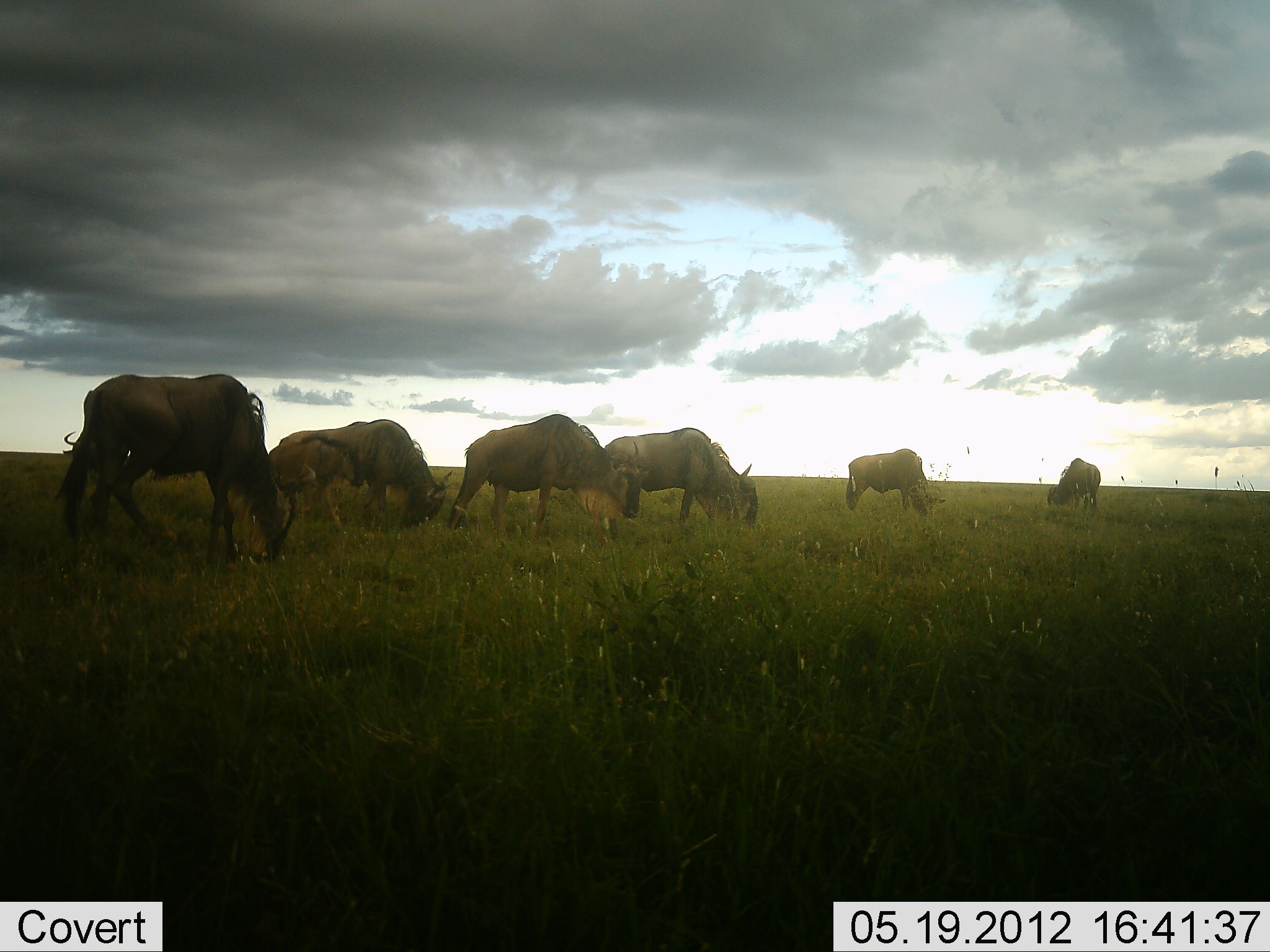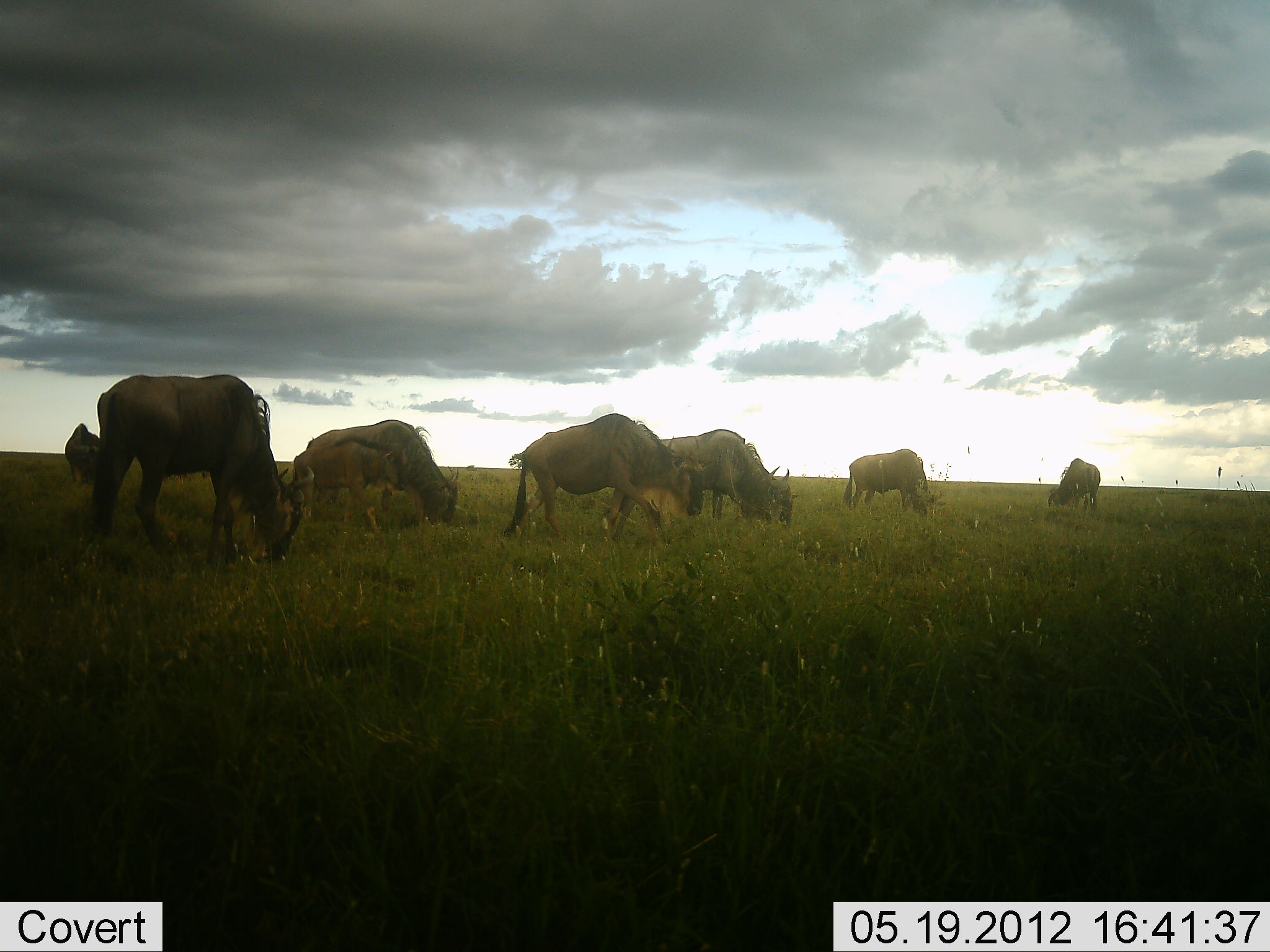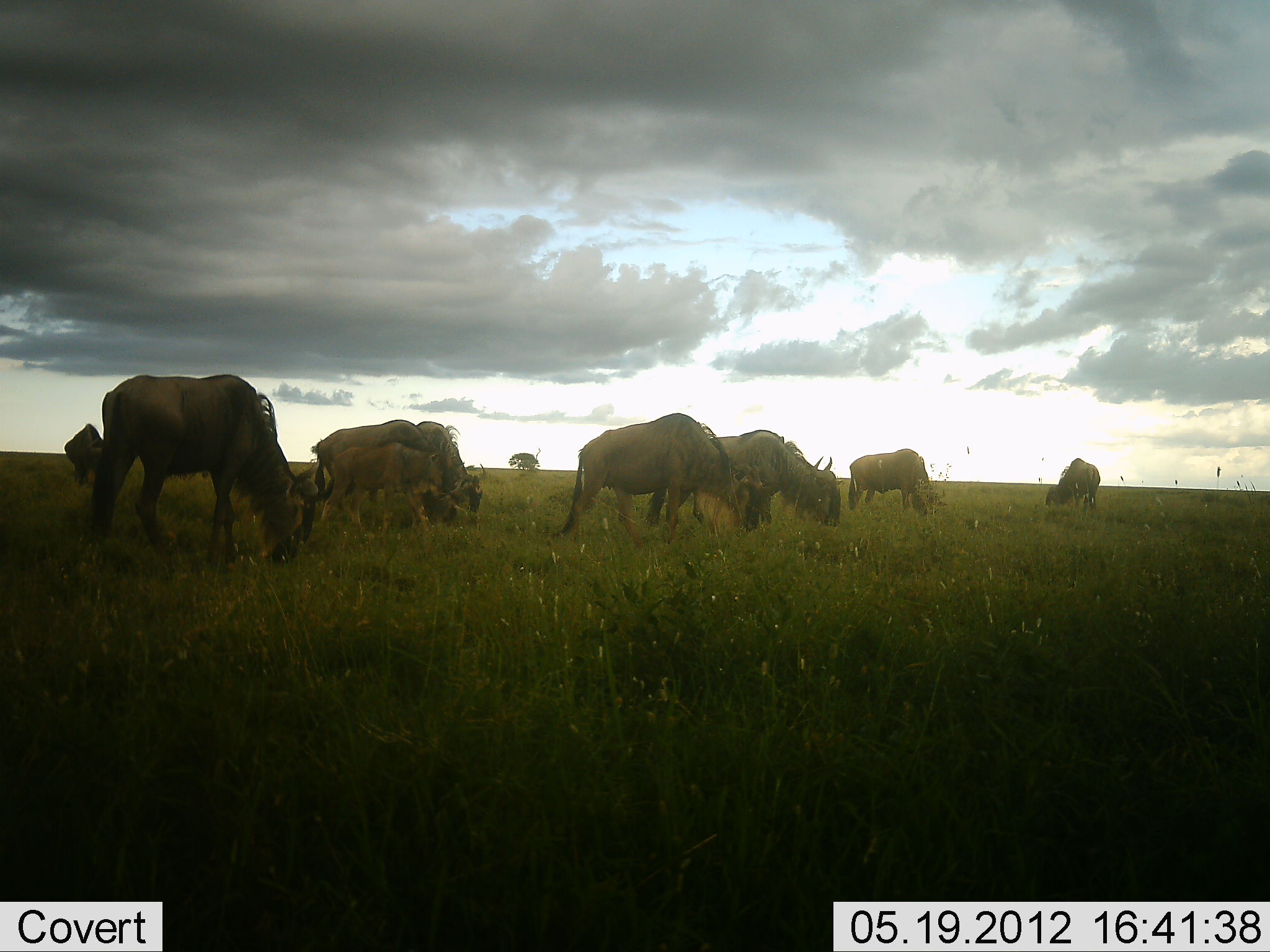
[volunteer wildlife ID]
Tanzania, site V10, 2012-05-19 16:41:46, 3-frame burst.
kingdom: Animalia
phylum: Chordata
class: Mammalia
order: Artiodactyla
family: Bovidae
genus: Connochaetes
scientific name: Connochaetes taurinus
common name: blue wildebeest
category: wildebeest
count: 8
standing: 40%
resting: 0%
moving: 60%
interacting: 0%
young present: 70%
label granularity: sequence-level